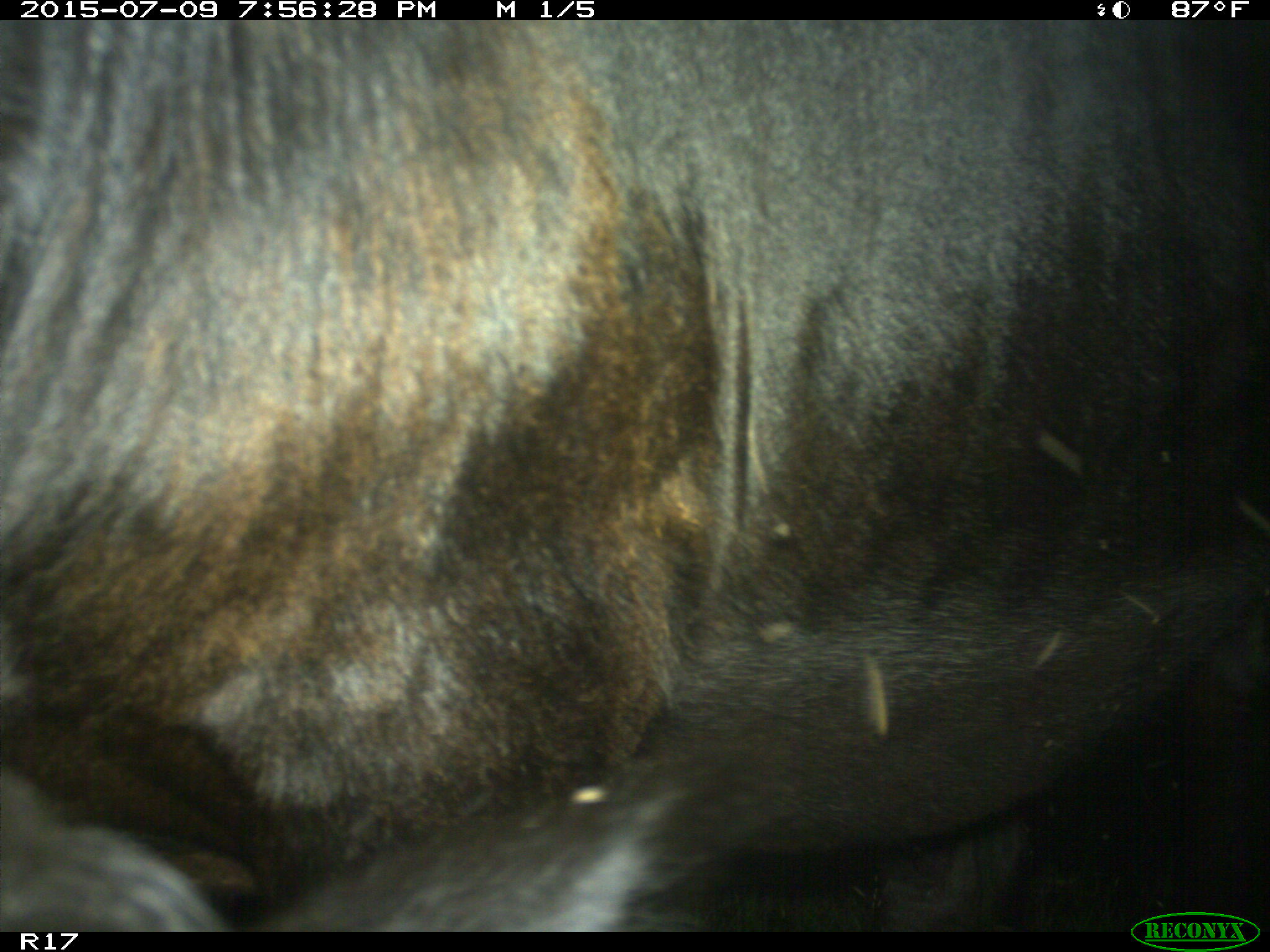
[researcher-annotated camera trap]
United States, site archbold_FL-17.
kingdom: Animalia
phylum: Chordata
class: Mammalia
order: Artiodactyla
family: Bovidae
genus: Bos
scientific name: Bos taurus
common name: domestic cow